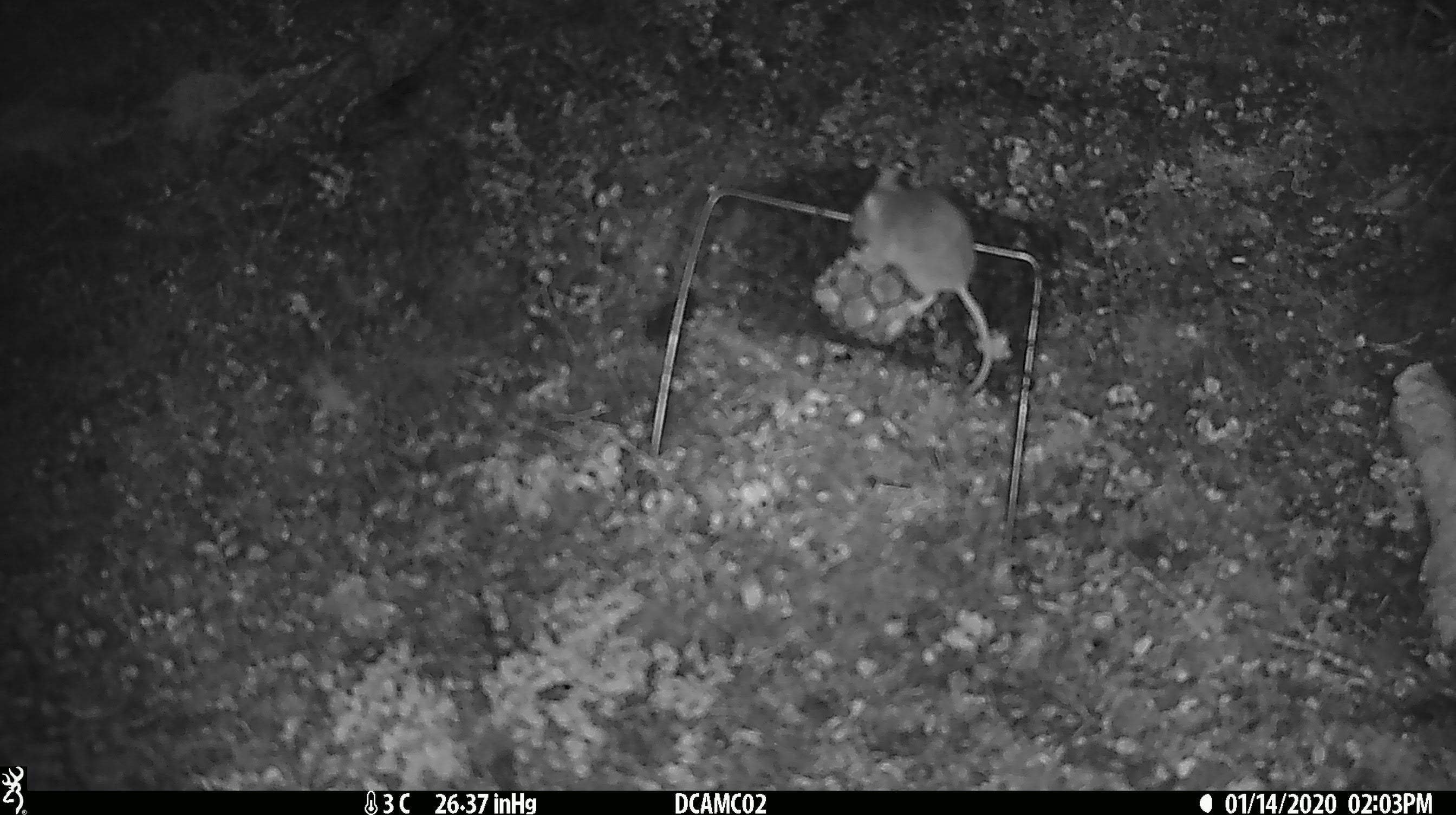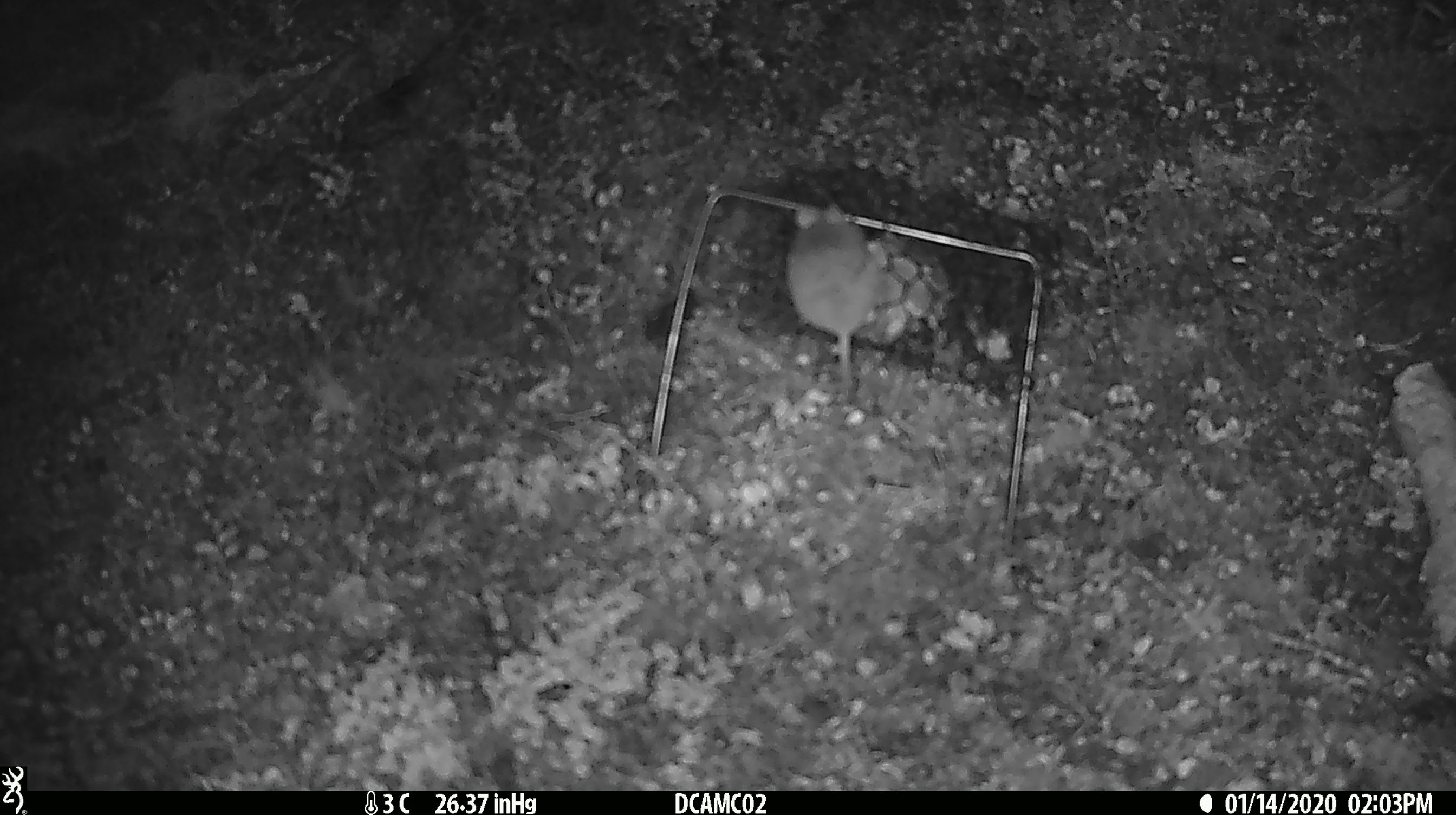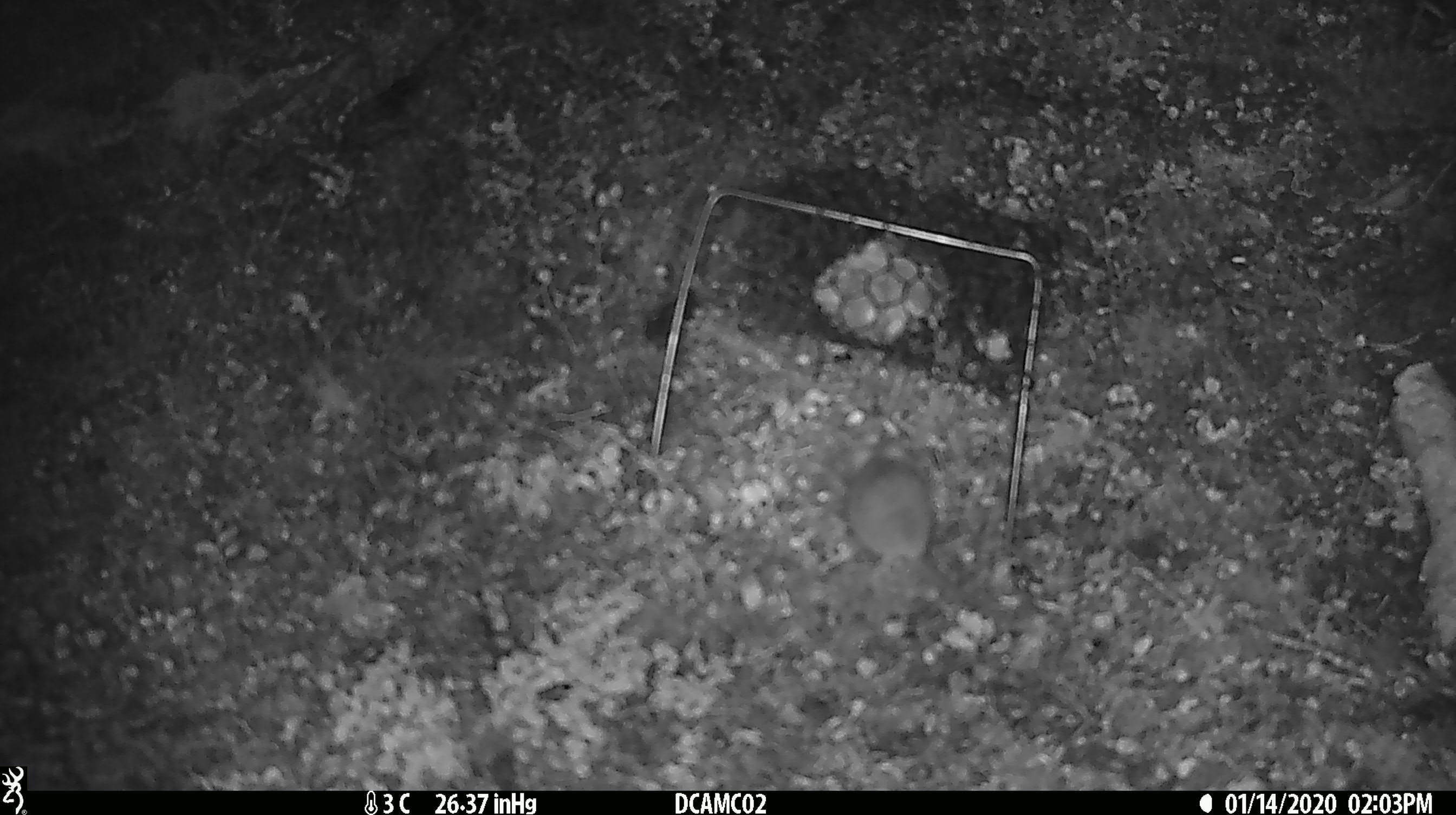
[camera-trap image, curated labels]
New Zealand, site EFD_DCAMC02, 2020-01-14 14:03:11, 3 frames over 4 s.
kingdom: Animalia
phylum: Chordata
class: Mammalia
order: Rodentia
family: Muridae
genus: Mus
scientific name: Mus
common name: mouse